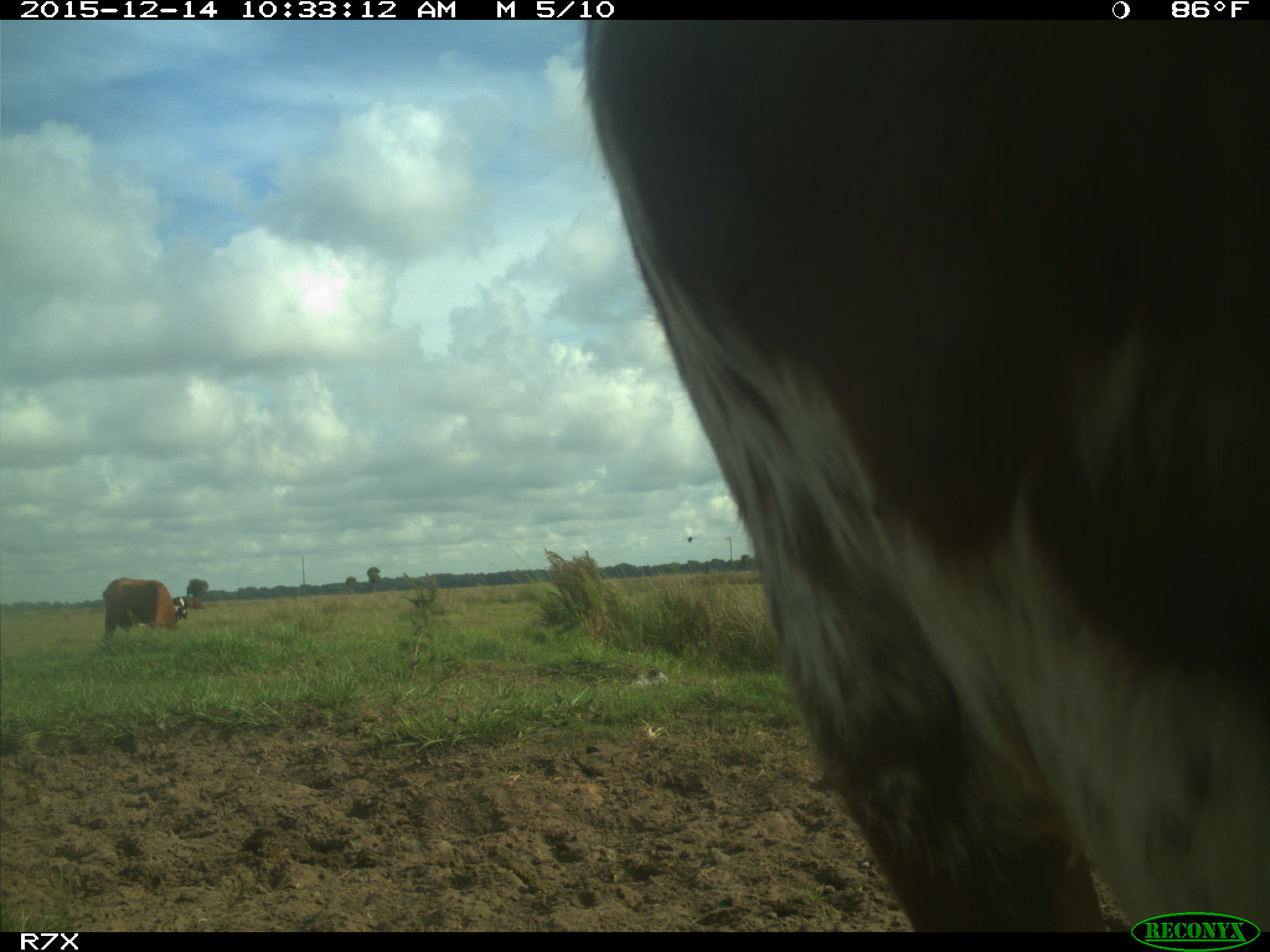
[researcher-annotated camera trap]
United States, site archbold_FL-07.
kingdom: Animalia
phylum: Chordata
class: Mammalia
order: Artiodactyla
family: Bovidae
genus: Bos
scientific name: Bos taurus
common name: domestic cow